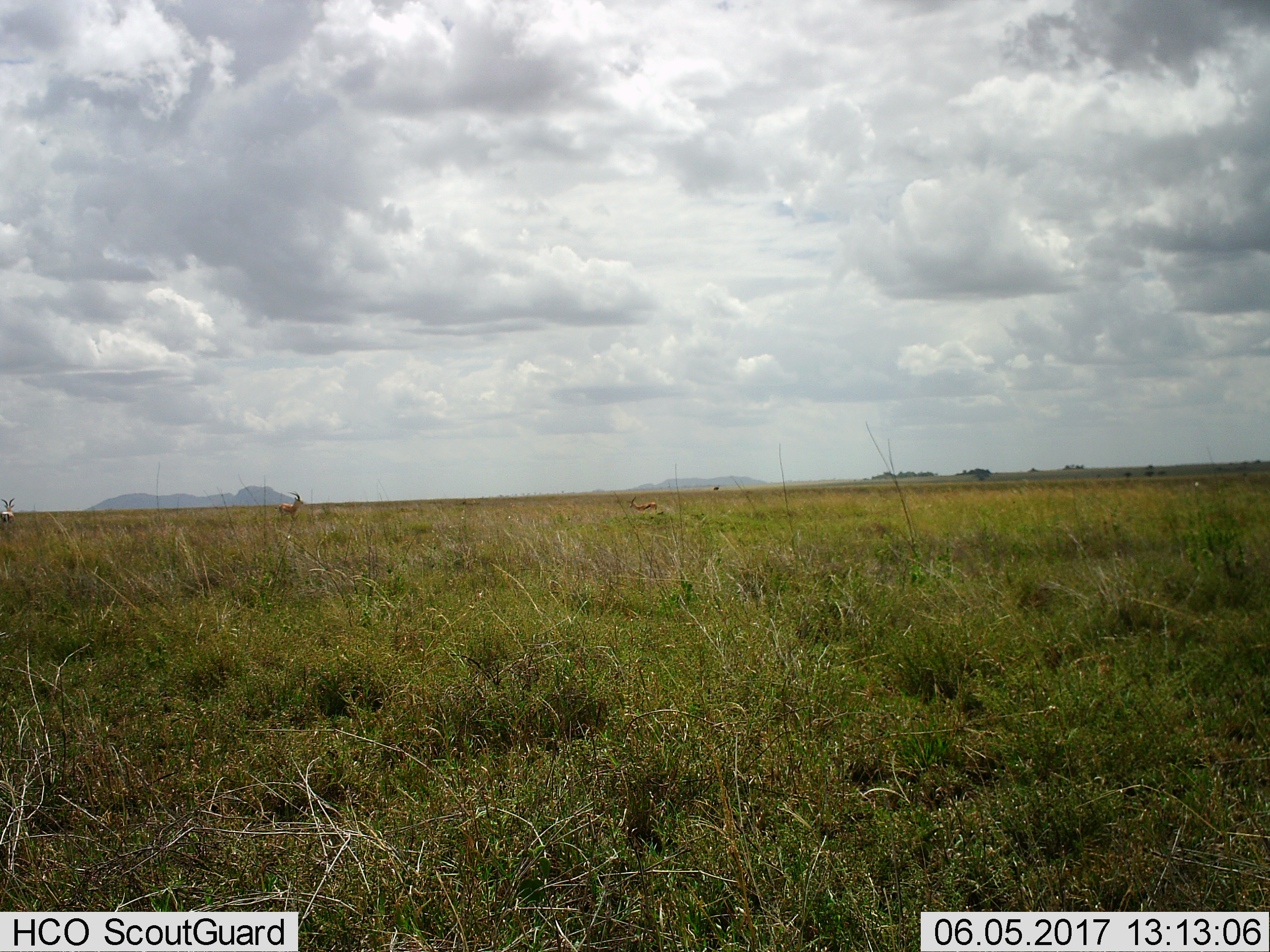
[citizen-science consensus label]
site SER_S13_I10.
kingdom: Animalia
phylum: Chordata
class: Mammalia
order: Artiodactyla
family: Bovidae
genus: Eudorcas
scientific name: Eudorcas thomsonii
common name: thomson's gazelle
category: gazellethomsons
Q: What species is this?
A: Gazellethomsons (thomson's gazelle) (Eudorcas thomsonii).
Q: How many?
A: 3.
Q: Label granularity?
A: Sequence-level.